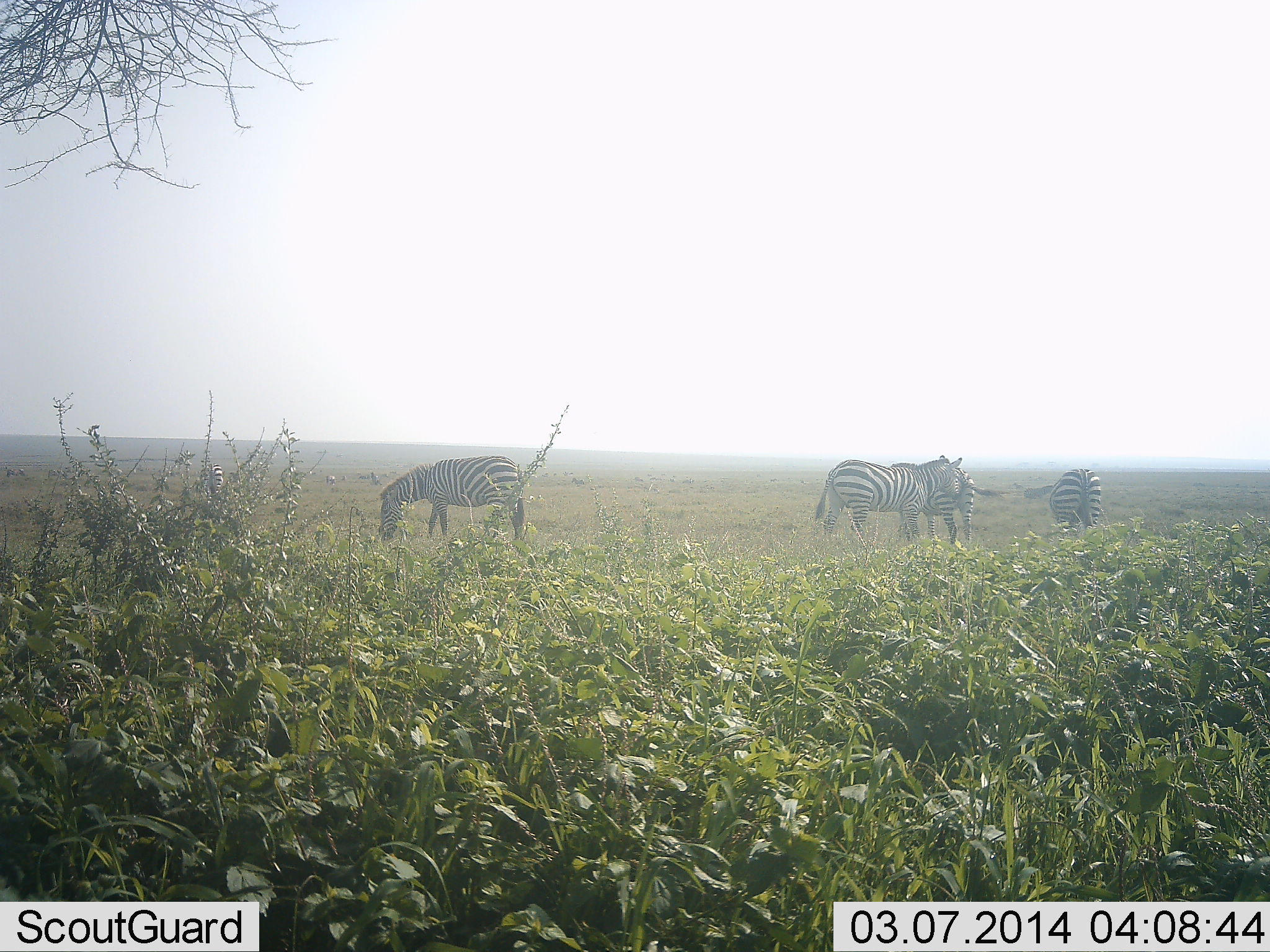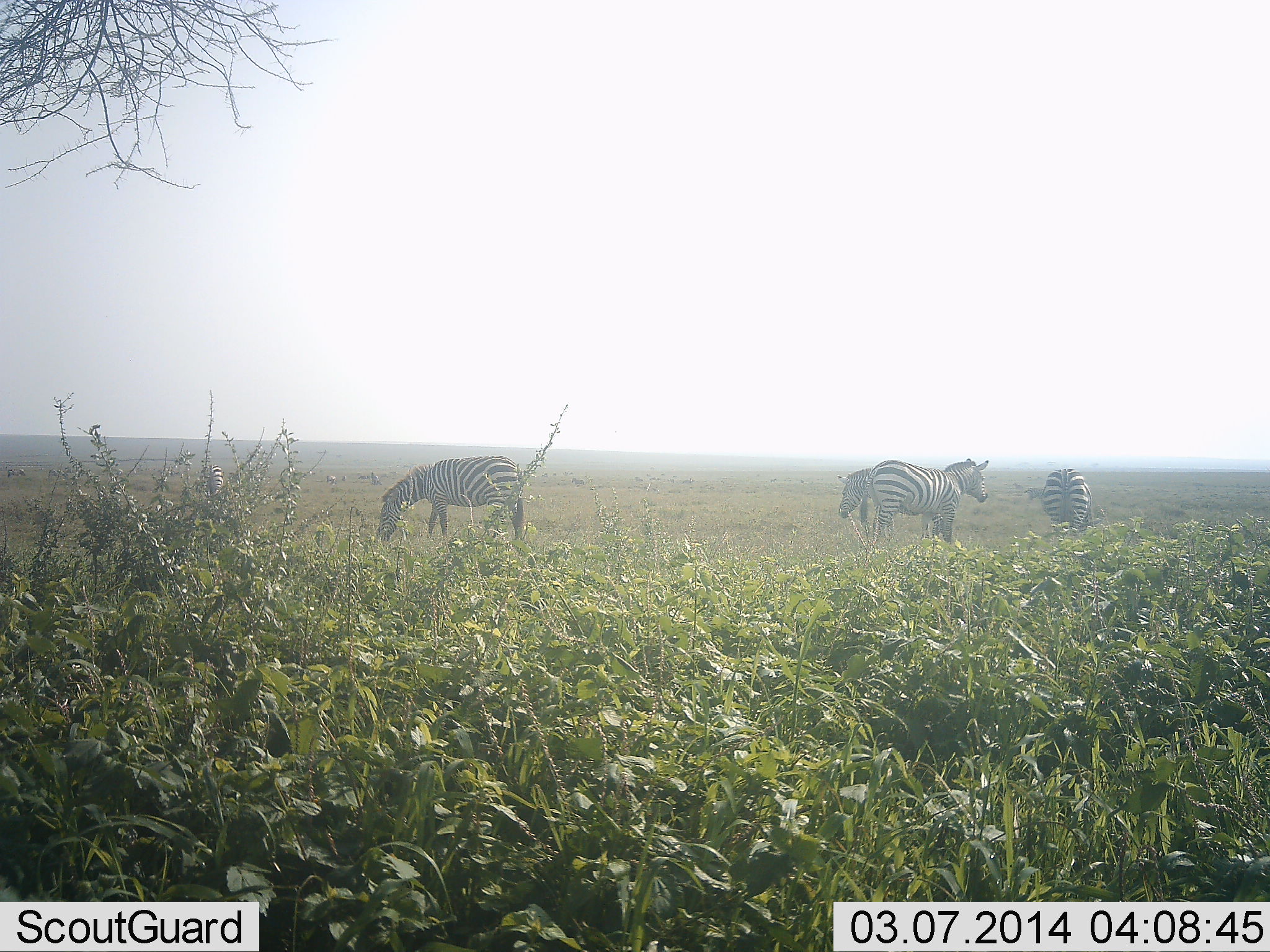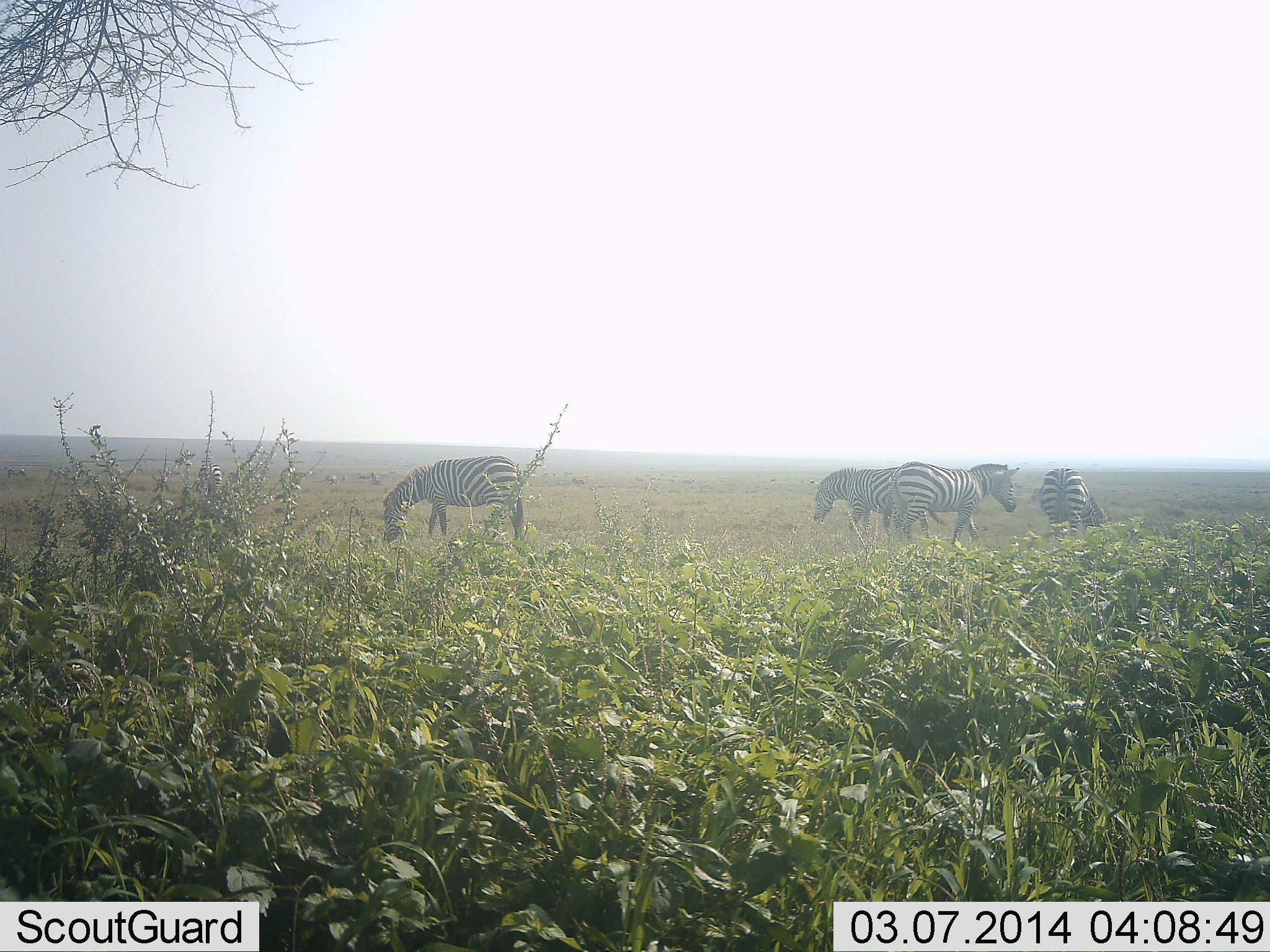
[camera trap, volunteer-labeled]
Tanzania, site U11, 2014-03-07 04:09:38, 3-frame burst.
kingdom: Animalia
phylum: Chordata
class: Mammalia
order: Perissodactyla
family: Equidae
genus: Equus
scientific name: Equus quagga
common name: plains zebra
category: zebra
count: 4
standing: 40%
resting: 0%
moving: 50%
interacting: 0%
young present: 0%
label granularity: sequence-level